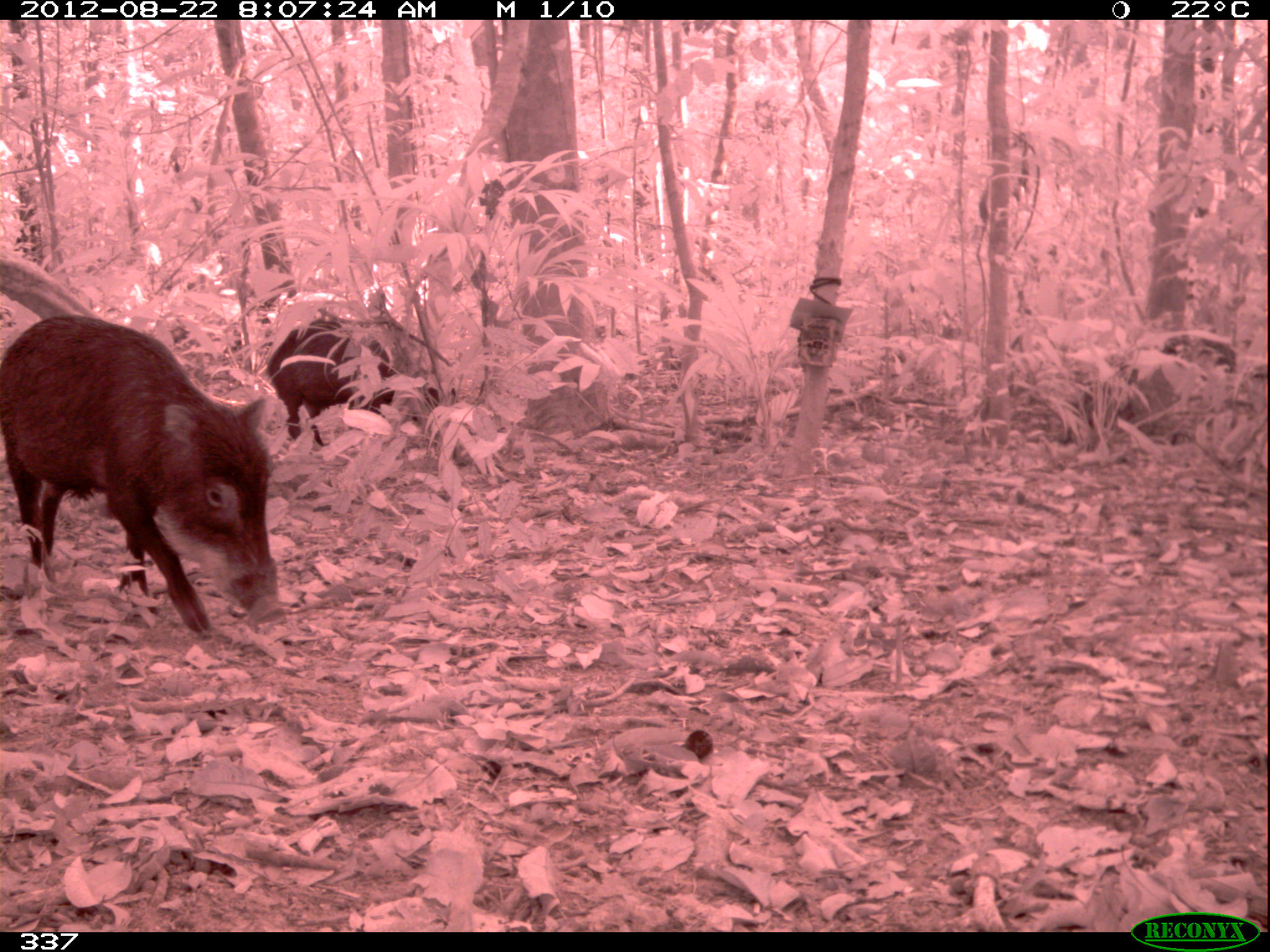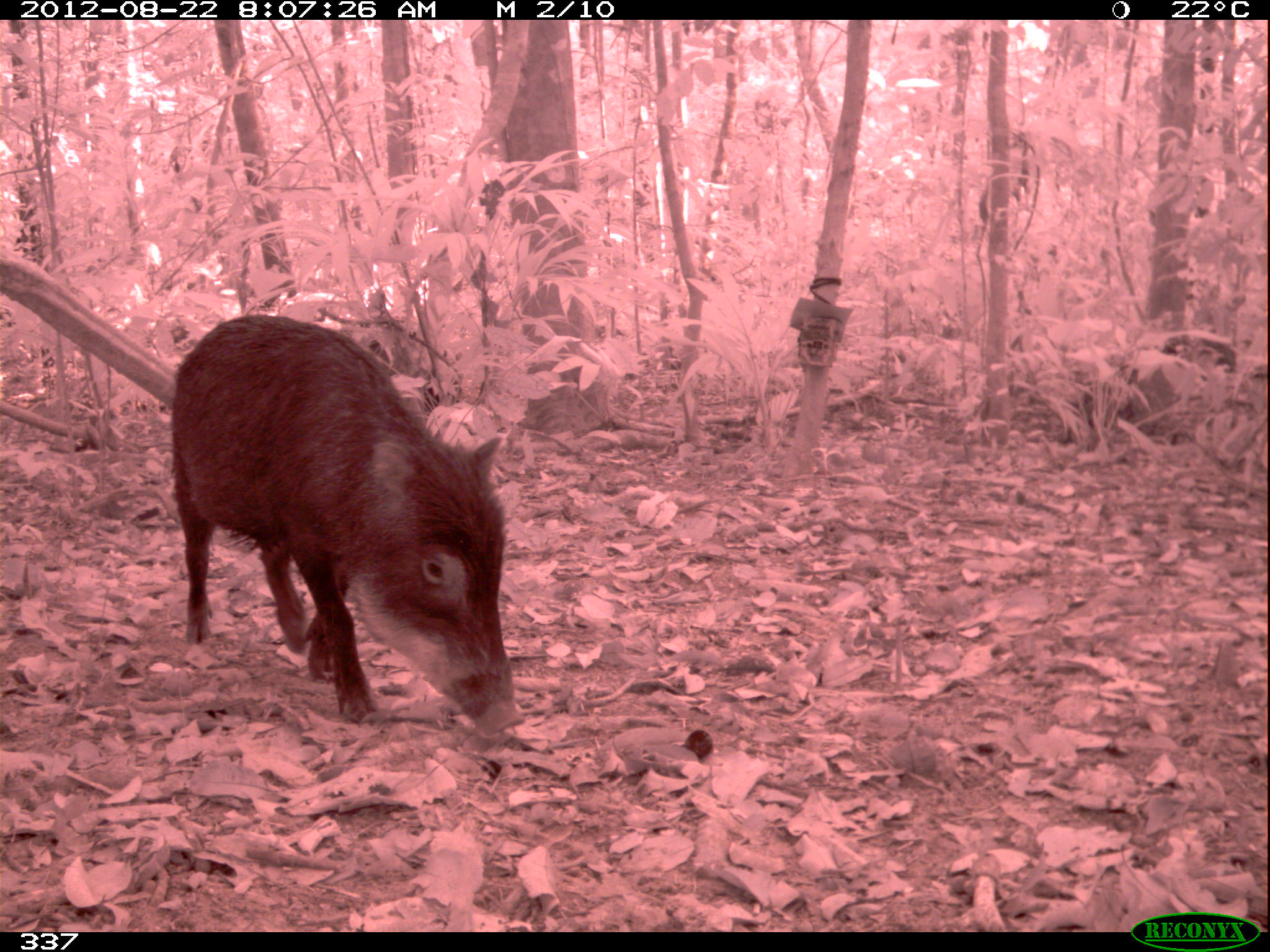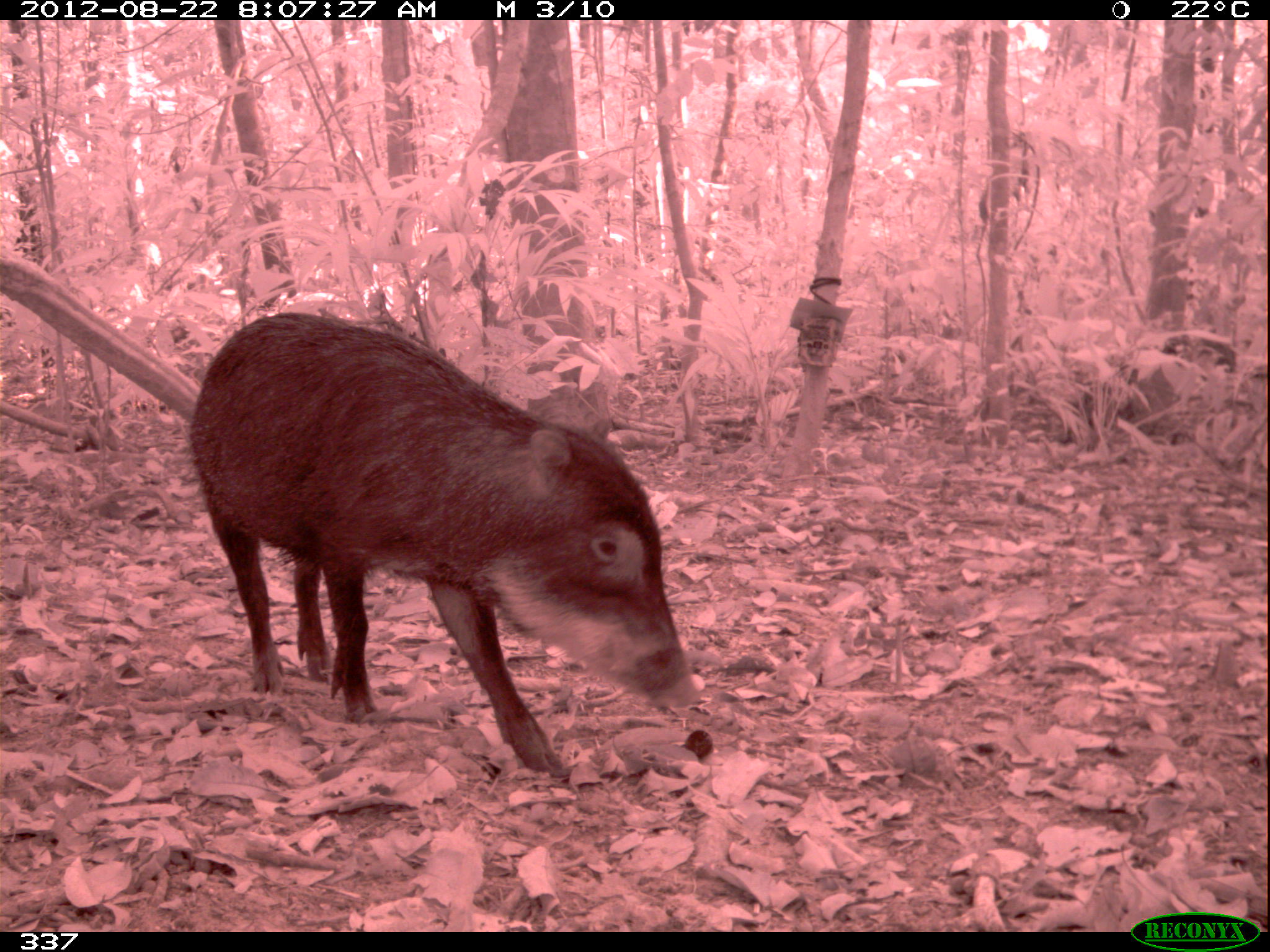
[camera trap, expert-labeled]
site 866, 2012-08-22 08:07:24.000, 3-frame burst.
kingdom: Animalia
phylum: Chordata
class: Mammalia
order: Artiodactyla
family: Tayassuidae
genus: Tayassu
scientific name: Tayassu pecari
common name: white-lipped peccary